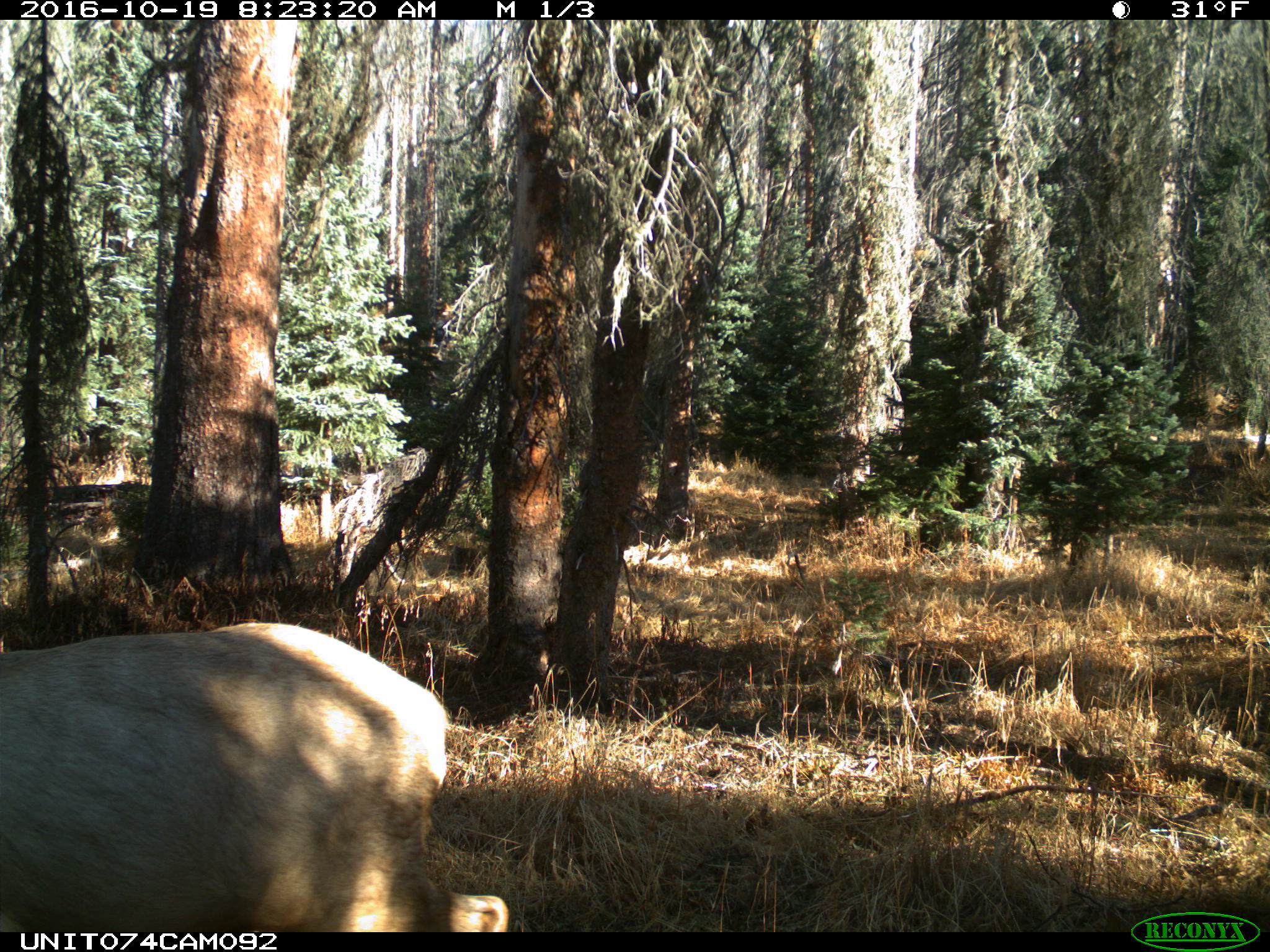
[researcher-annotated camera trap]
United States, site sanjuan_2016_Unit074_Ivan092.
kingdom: Animalia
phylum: Chordata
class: Mammalia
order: Artiodactyla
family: Cervidae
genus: Cervus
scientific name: Cervus elaphus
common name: red deer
Cervus elaphus (red deer).